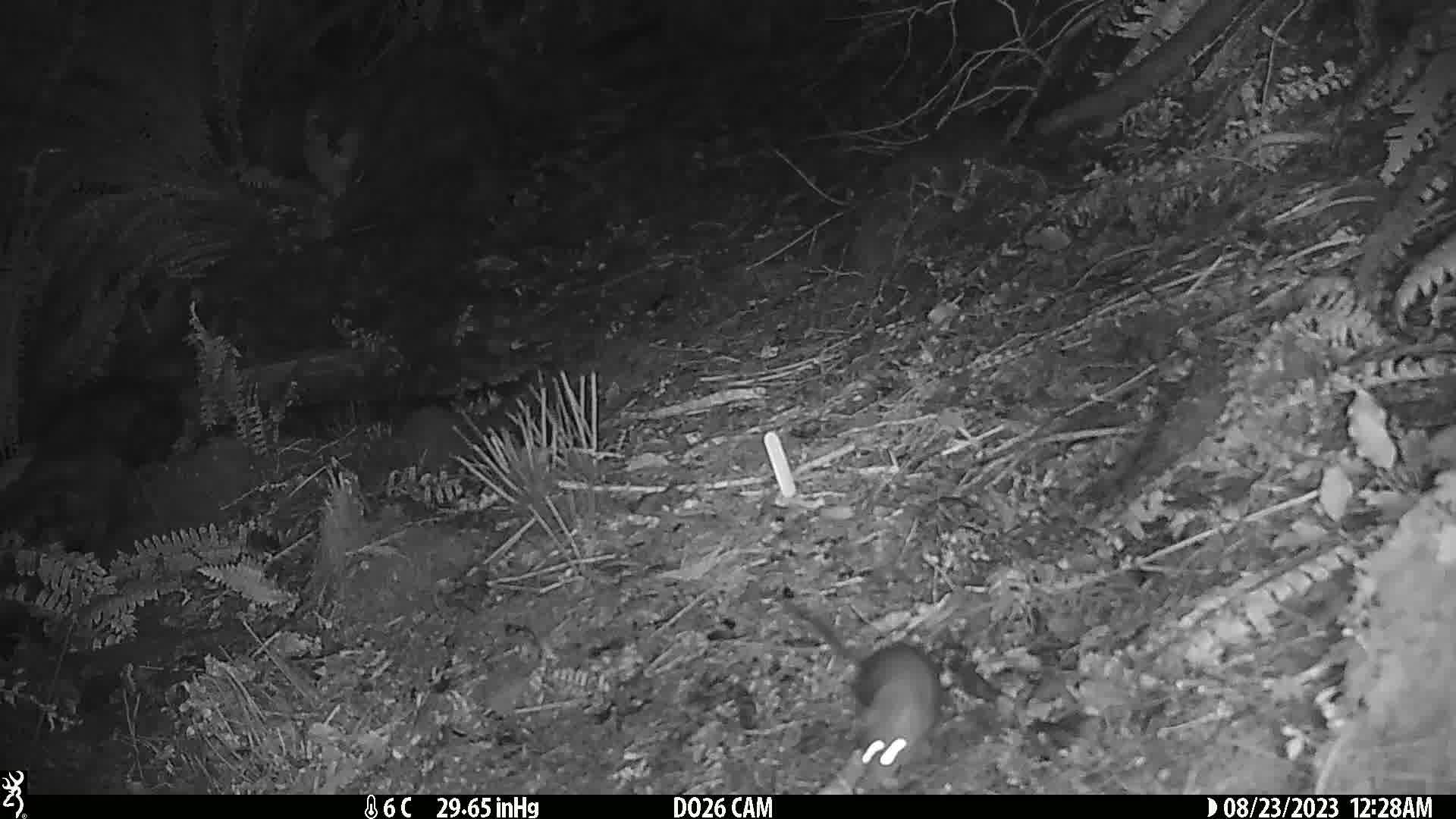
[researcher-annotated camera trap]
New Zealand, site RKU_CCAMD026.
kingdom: Animalia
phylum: Chordata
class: Mammalia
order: Rodentia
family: Muridae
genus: Rattus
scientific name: Rattus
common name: rat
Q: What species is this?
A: Rat (Rattus).